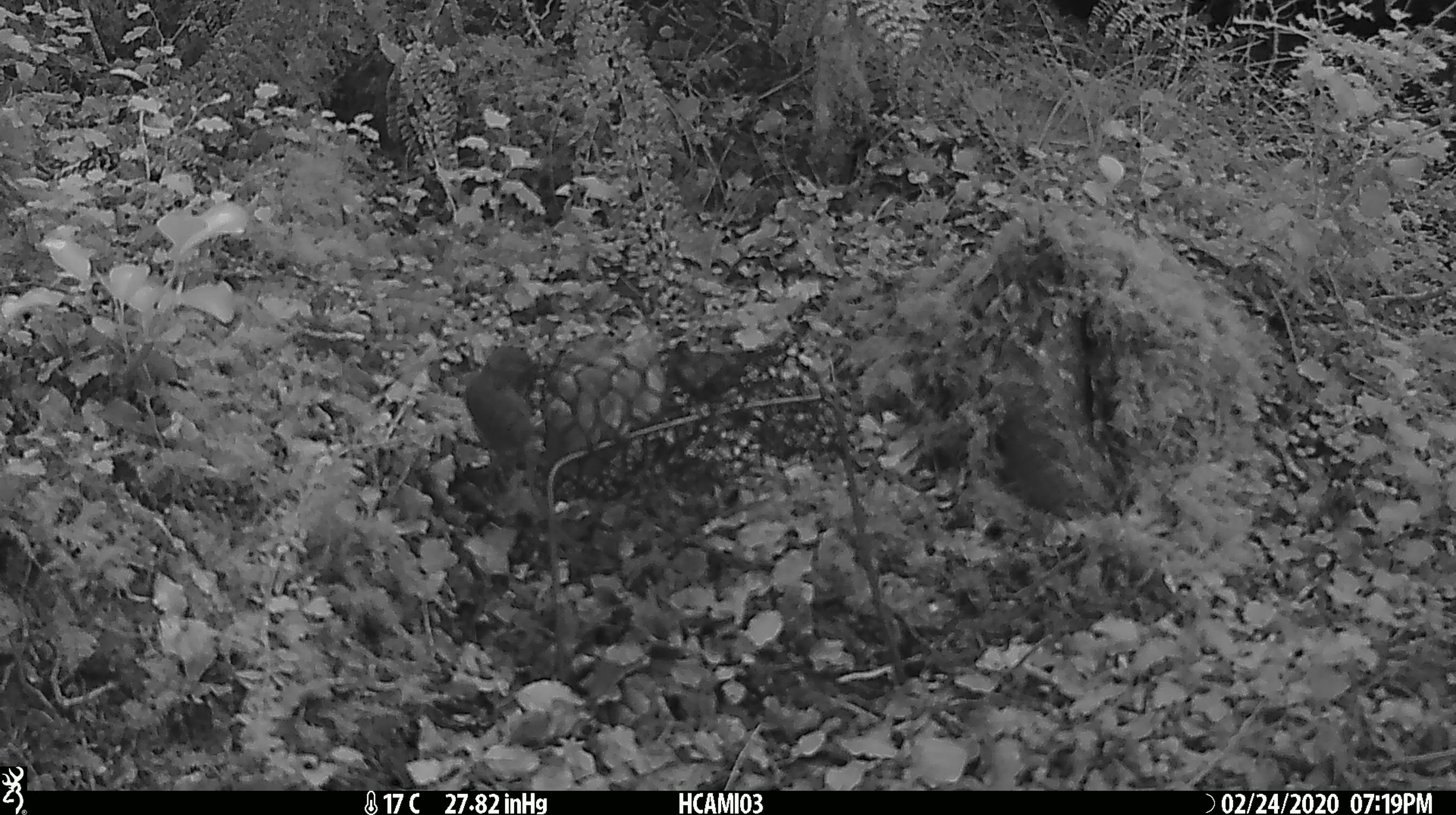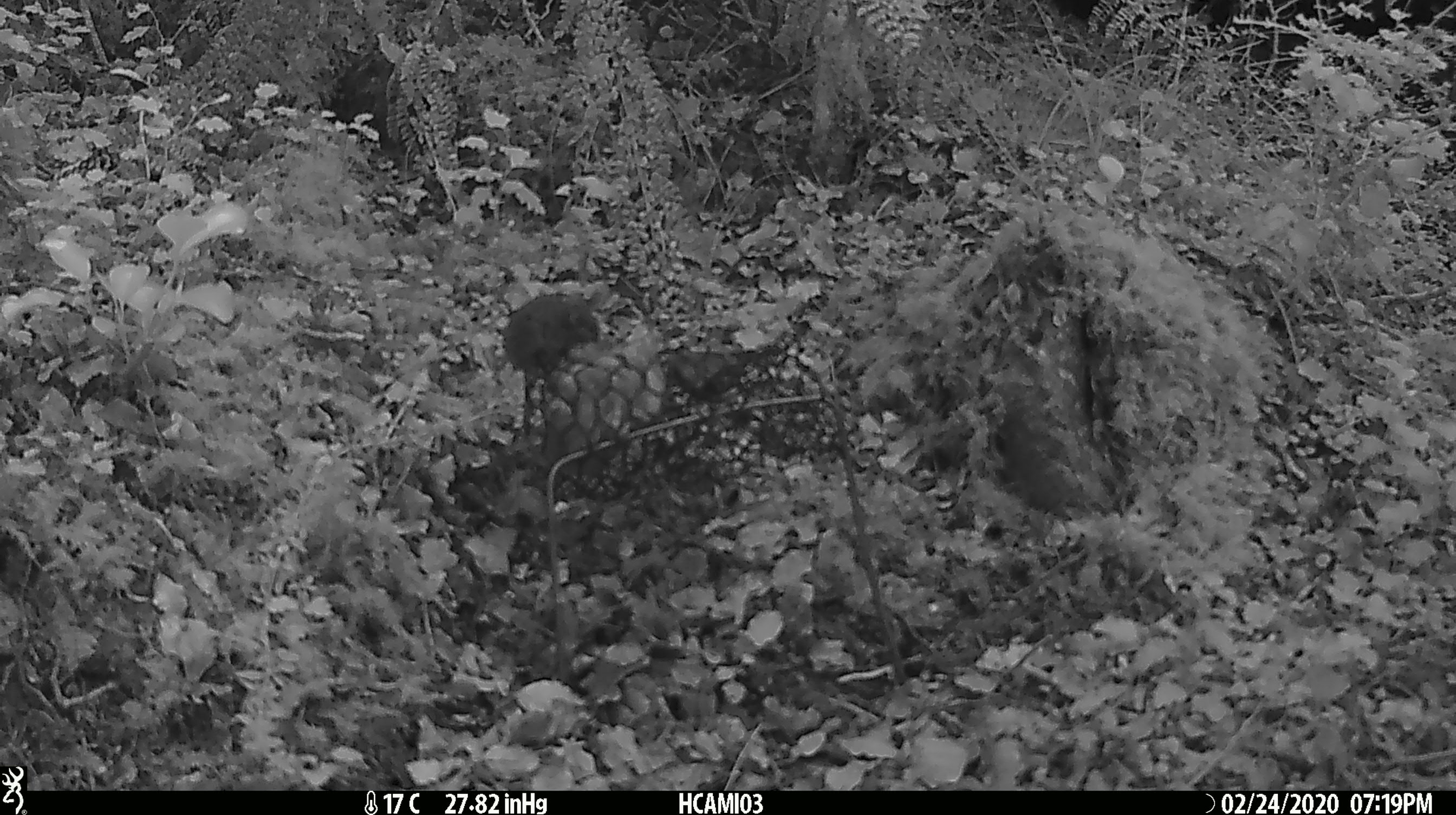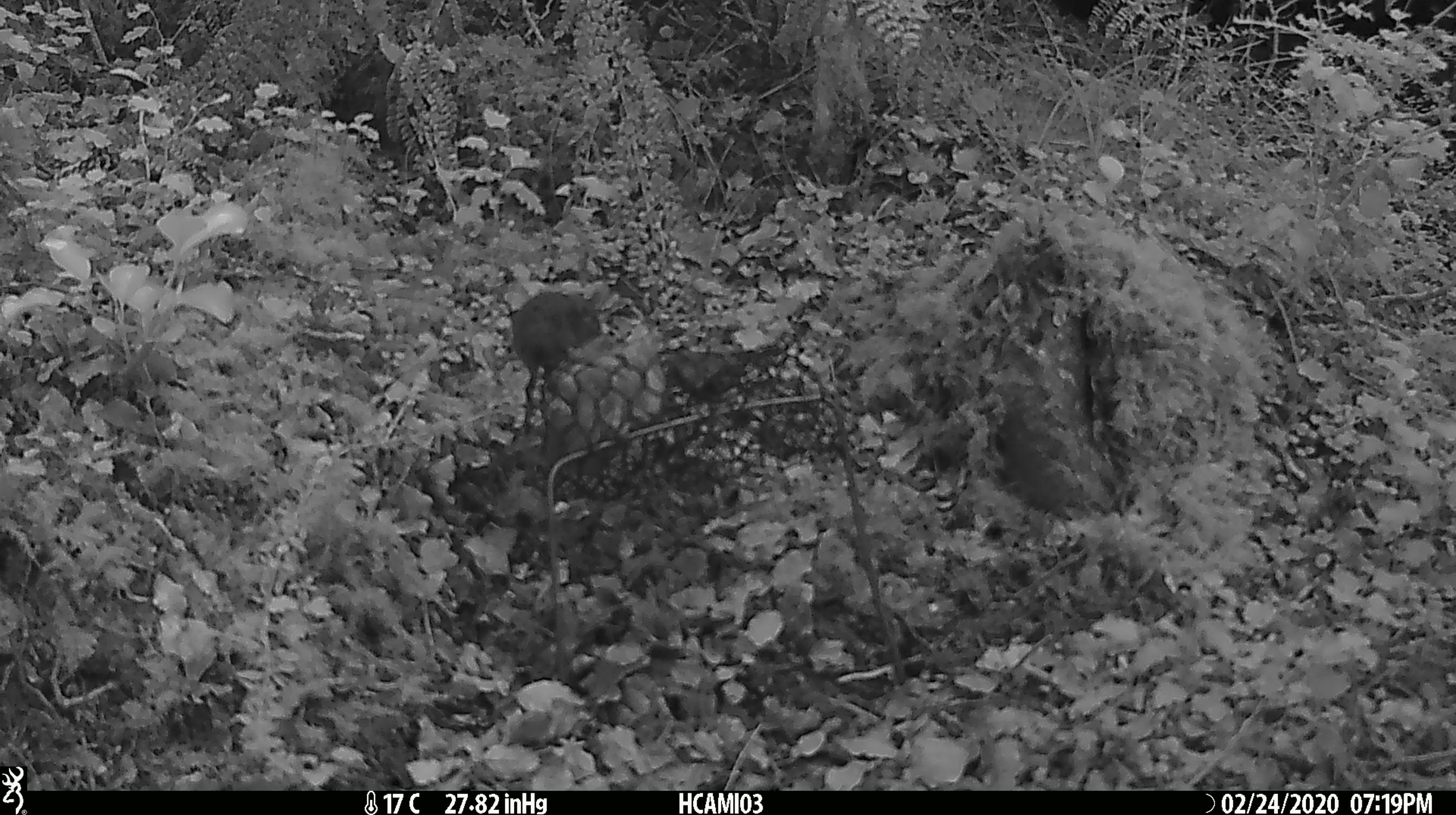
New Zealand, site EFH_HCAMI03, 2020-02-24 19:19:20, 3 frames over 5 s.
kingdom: Animalia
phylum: Chordata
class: Mammalia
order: Rodentia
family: Muridae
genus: Mus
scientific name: Mus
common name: mouse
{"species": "mouse (Mus)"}